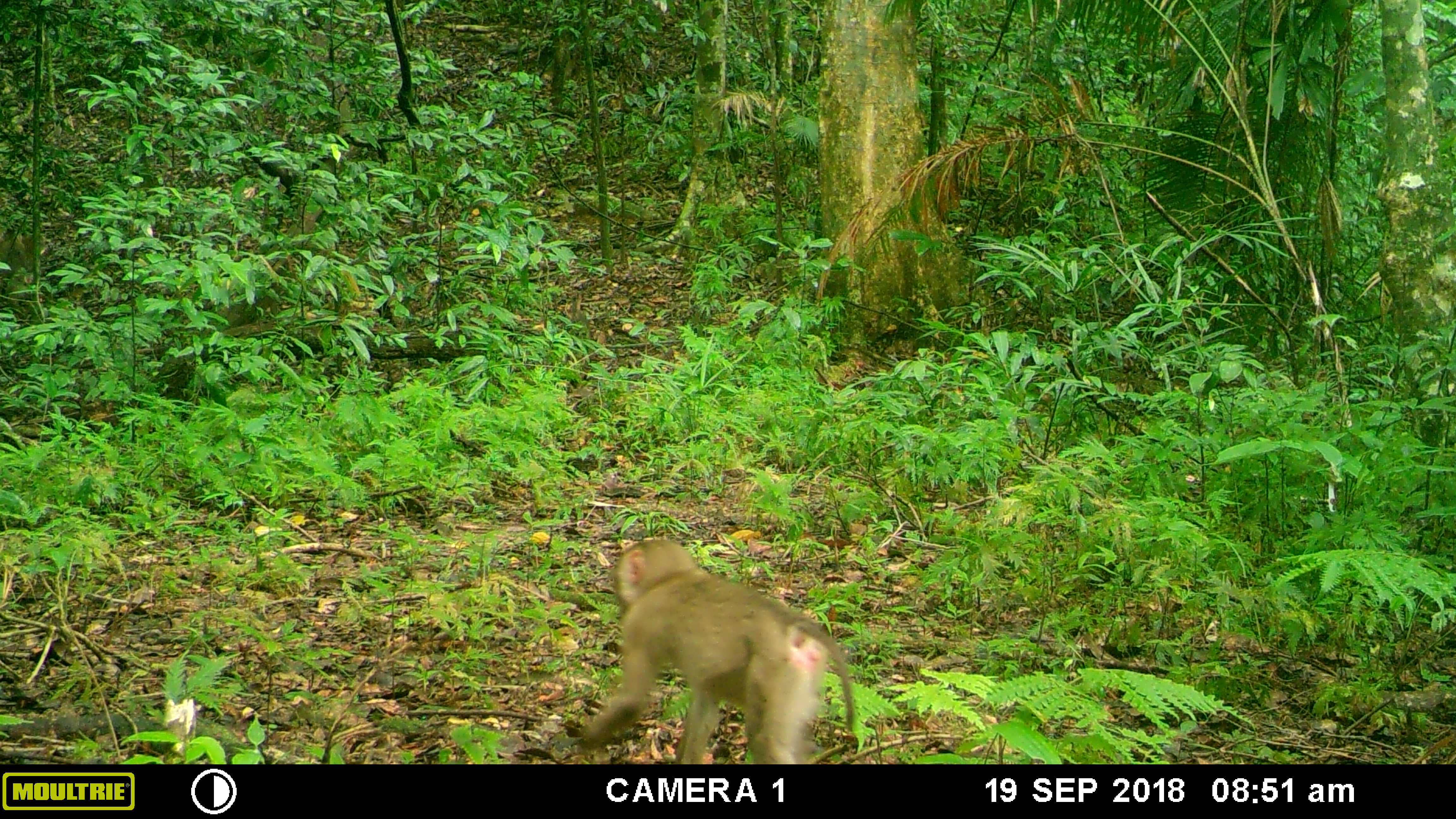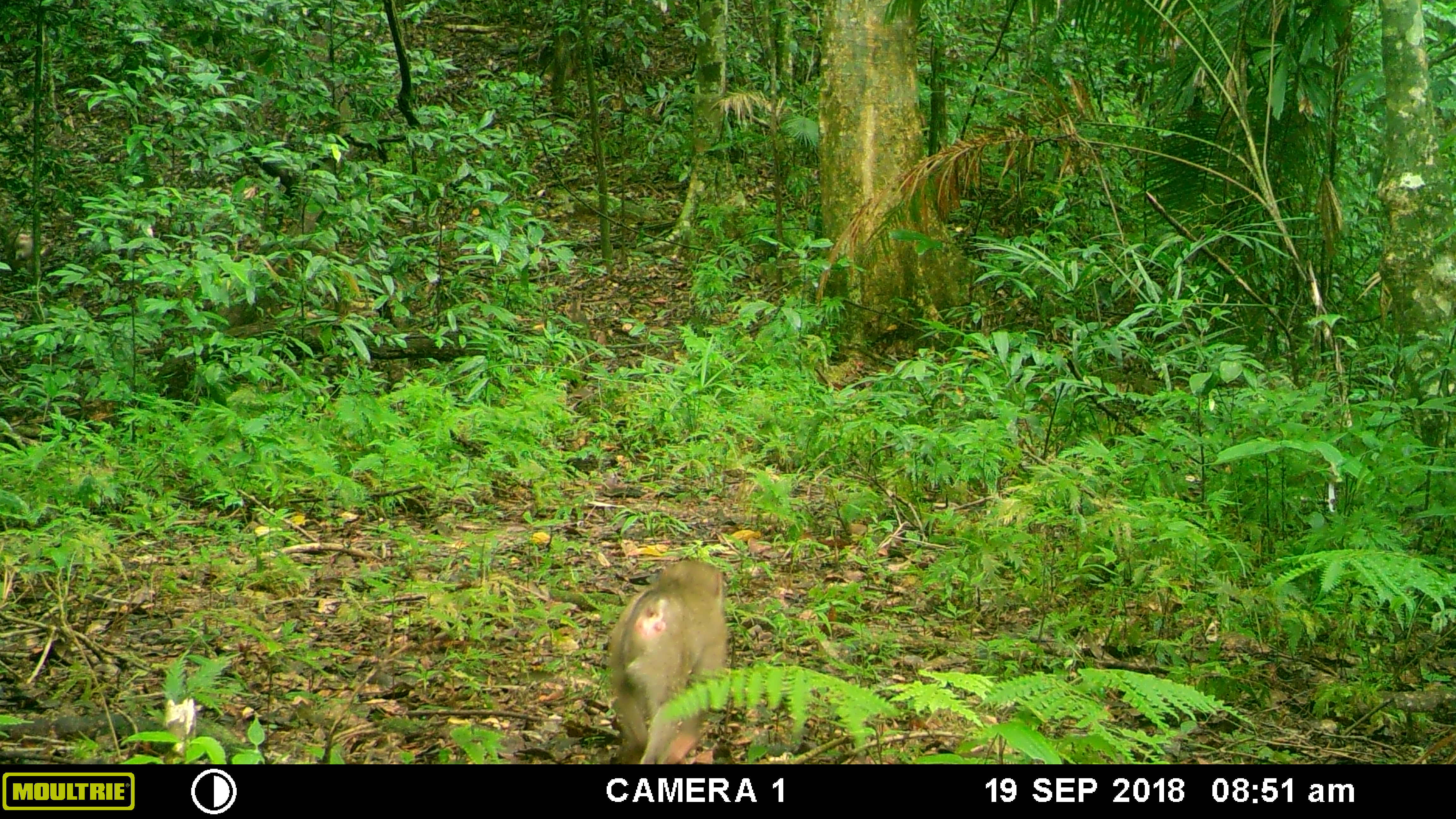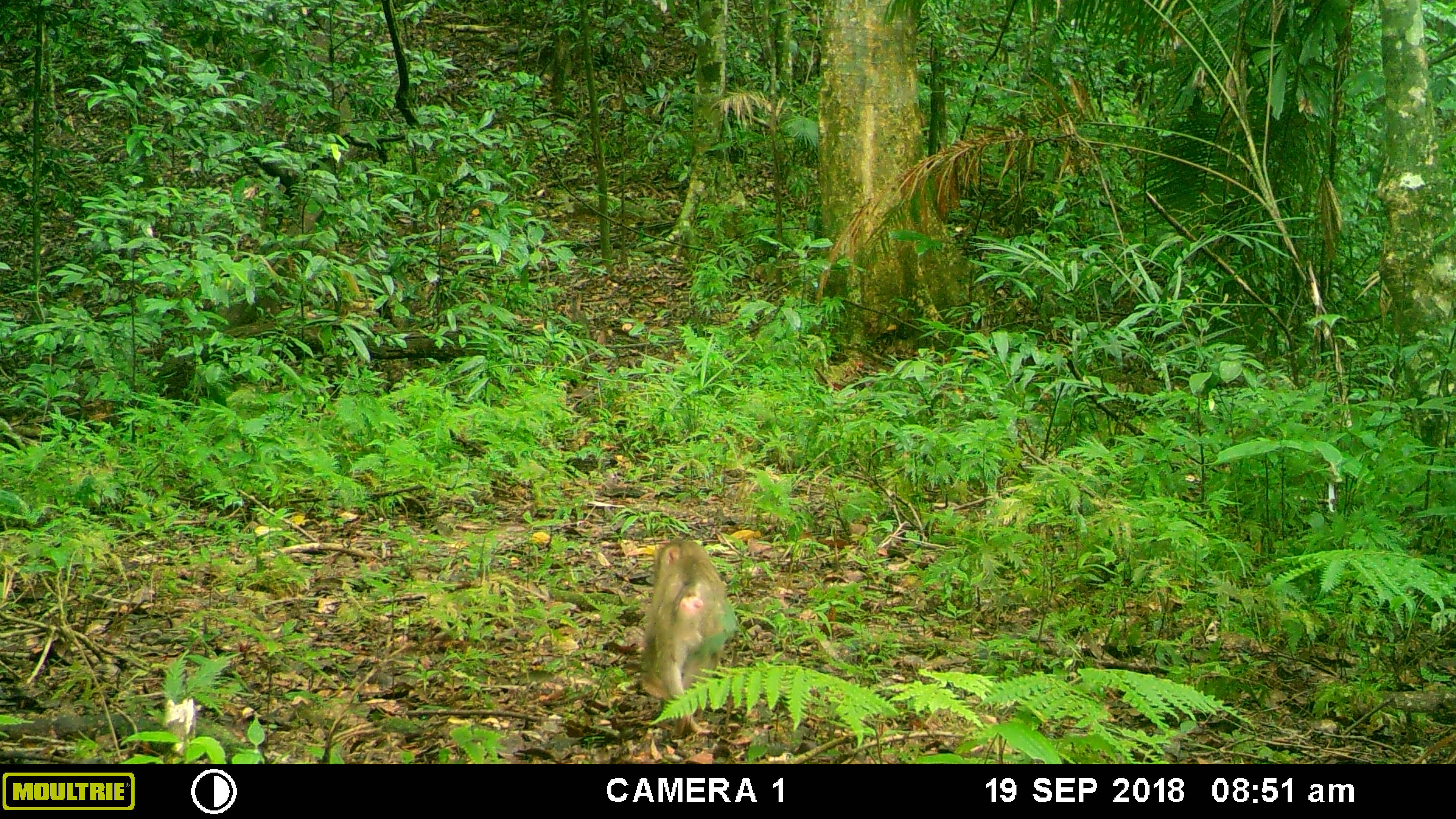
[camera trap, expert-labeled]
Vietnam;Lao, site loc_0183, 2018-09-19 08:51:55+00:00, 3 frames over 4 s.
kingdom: Animalia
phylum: Chordata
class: Mammalia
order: Primates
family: Cercopithecidae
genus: Macaca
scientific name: Macaca nemestrina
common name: pig-tailed macaque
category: pig tailed macaque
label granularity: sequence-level